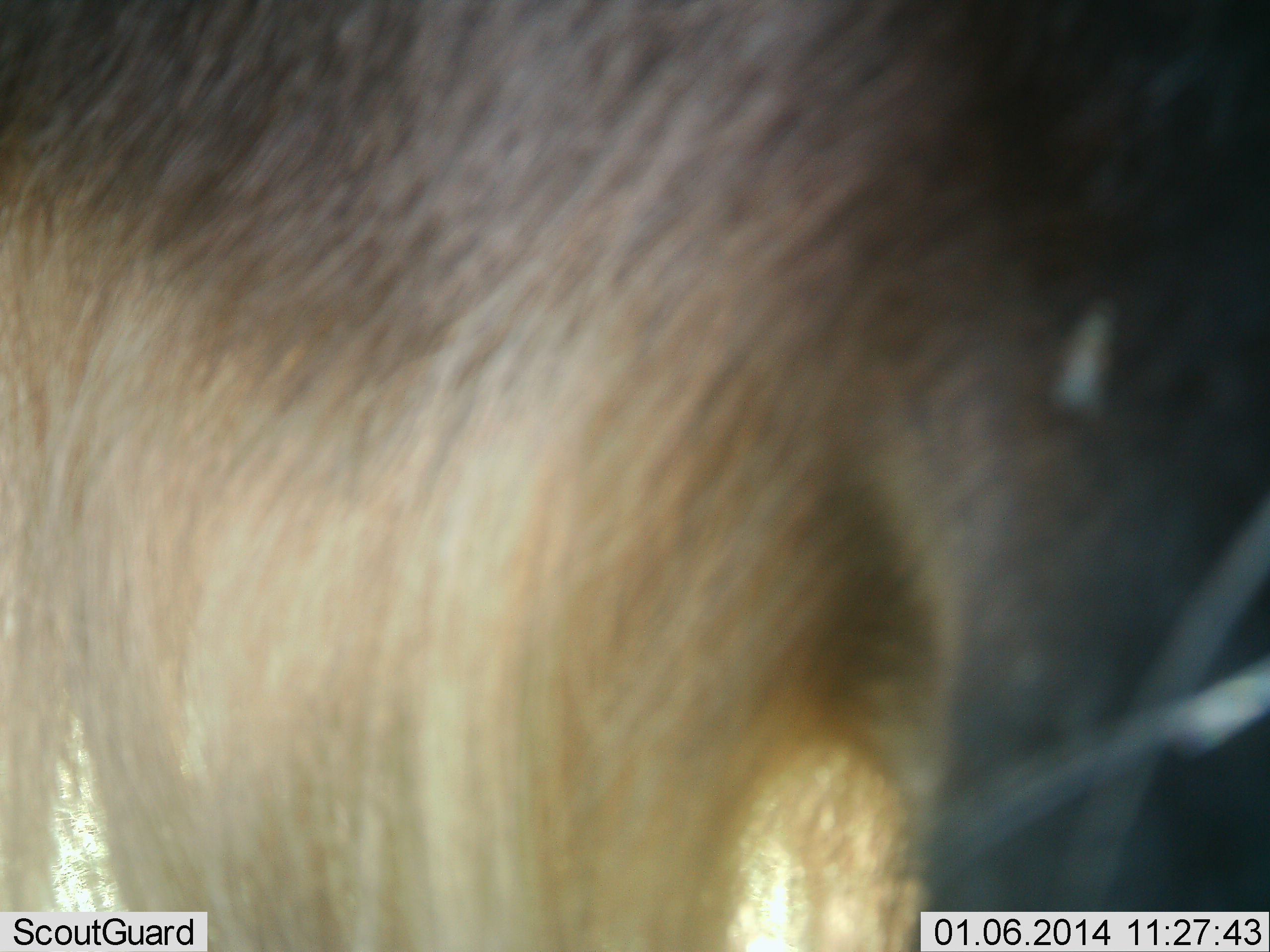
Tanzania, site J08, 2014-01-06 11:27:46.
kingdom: Animalia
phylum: Chordata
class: Mammalia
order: Artiodactyla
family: Bovidae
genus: Connochaetes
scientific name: Connochaetes taurinus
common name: blue wildebeest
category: wildebeest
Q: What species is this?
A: Wildebeest (blue wildebeest) (Connochaetes taurinus).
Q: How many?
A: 1.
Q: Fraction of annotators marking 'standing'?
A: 100%.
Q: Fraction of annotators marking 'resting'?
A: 0%.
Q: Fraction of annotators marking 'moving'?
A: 0%.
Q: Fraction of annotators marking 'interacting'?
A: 0%.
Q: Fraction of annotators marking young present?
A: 0%.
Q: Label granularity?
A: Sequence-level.